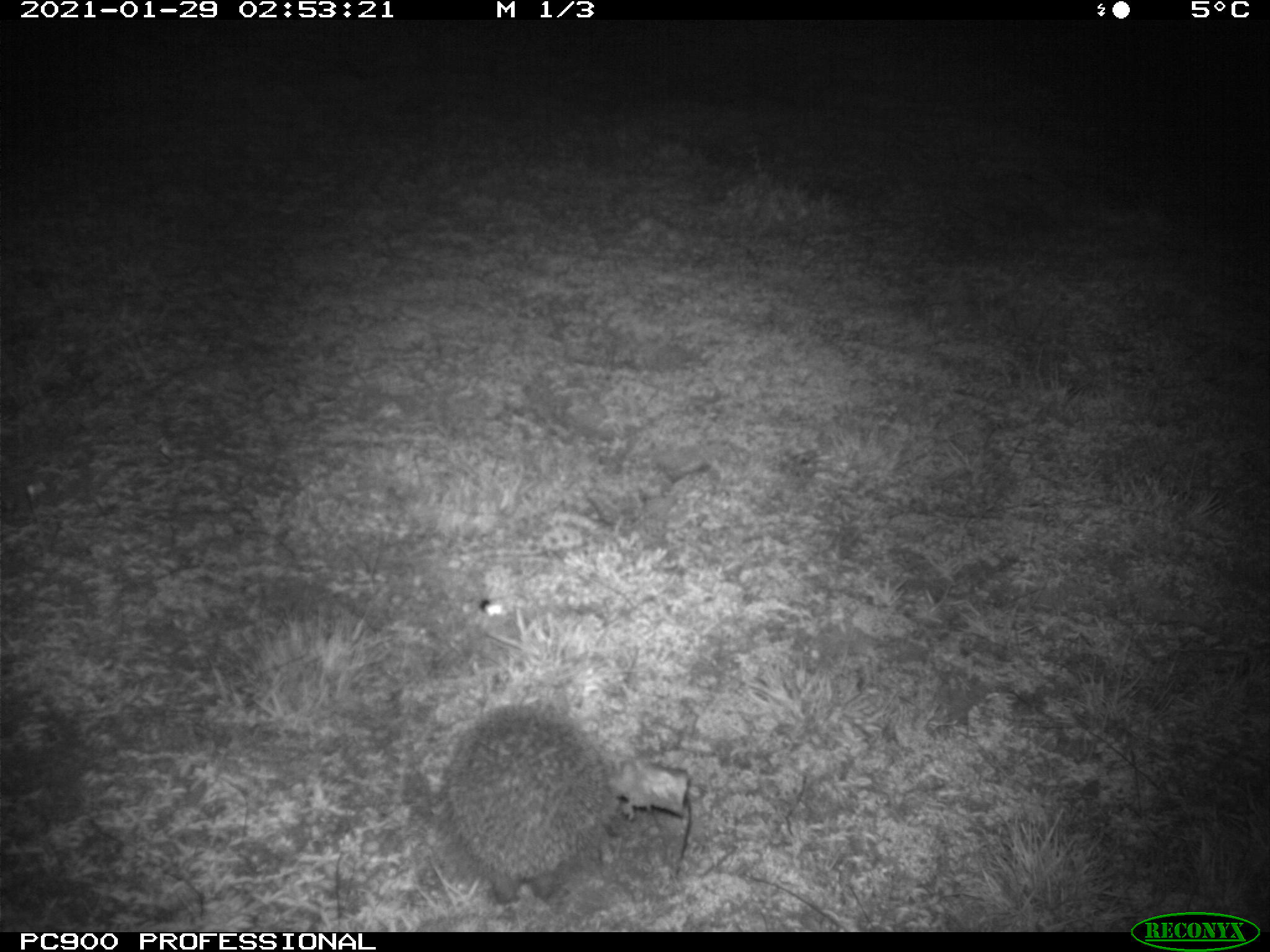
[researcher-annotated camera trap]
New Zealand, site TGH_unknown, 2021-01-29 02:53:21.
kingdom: Animalia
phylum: Chordata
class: Mammalia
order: Eulipotyphla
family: Erinaceidae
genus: Erinaceus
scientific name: Erinaceus europaeus europaeus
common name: european hedgehog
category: hedgehog